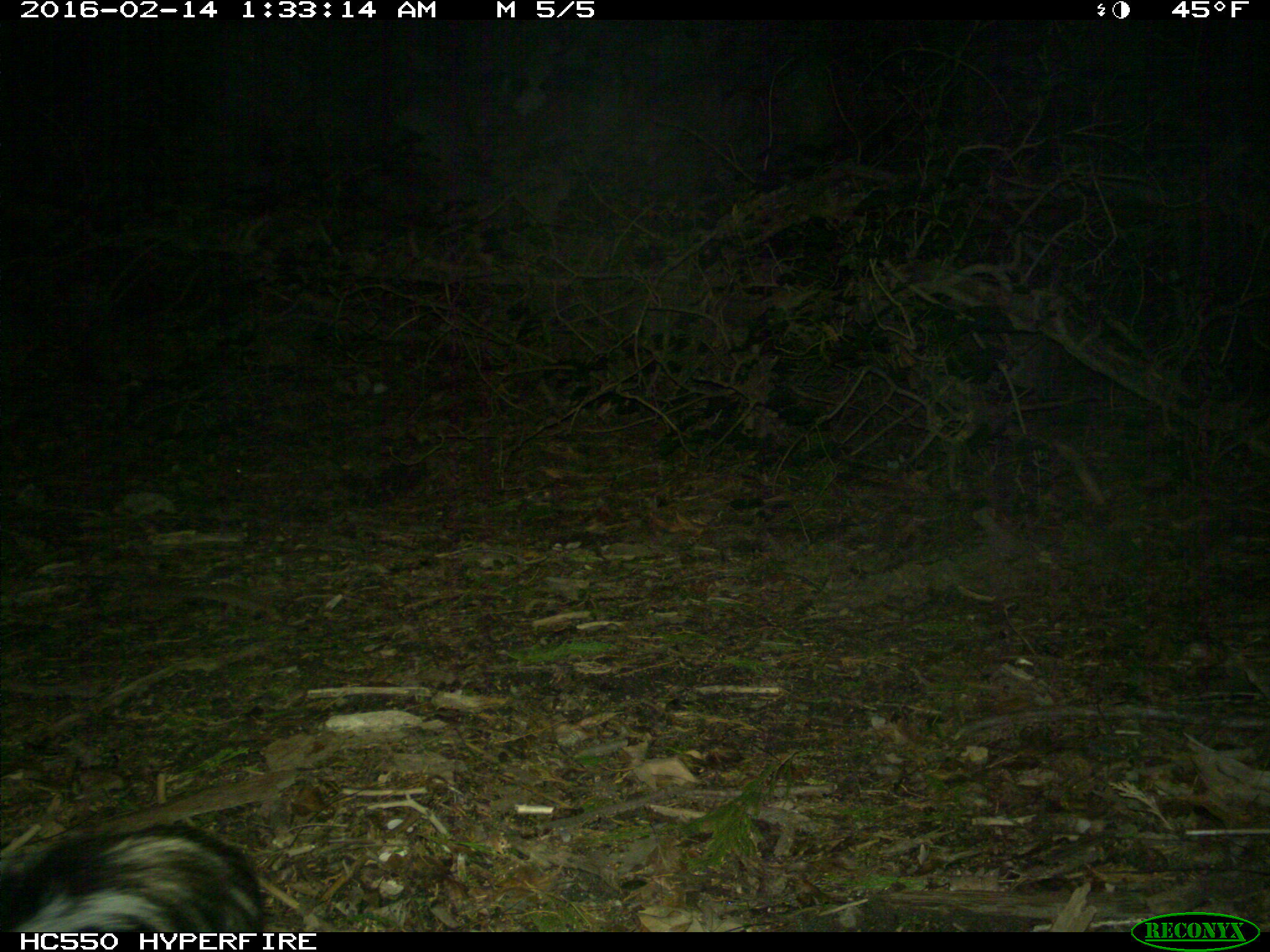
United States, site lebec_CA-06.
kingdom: Animalia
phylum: Chordata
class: Mammalia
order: Carnivora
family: Mephitidae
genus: Mephitis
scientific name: Mephitis mephitis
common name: striped skunk